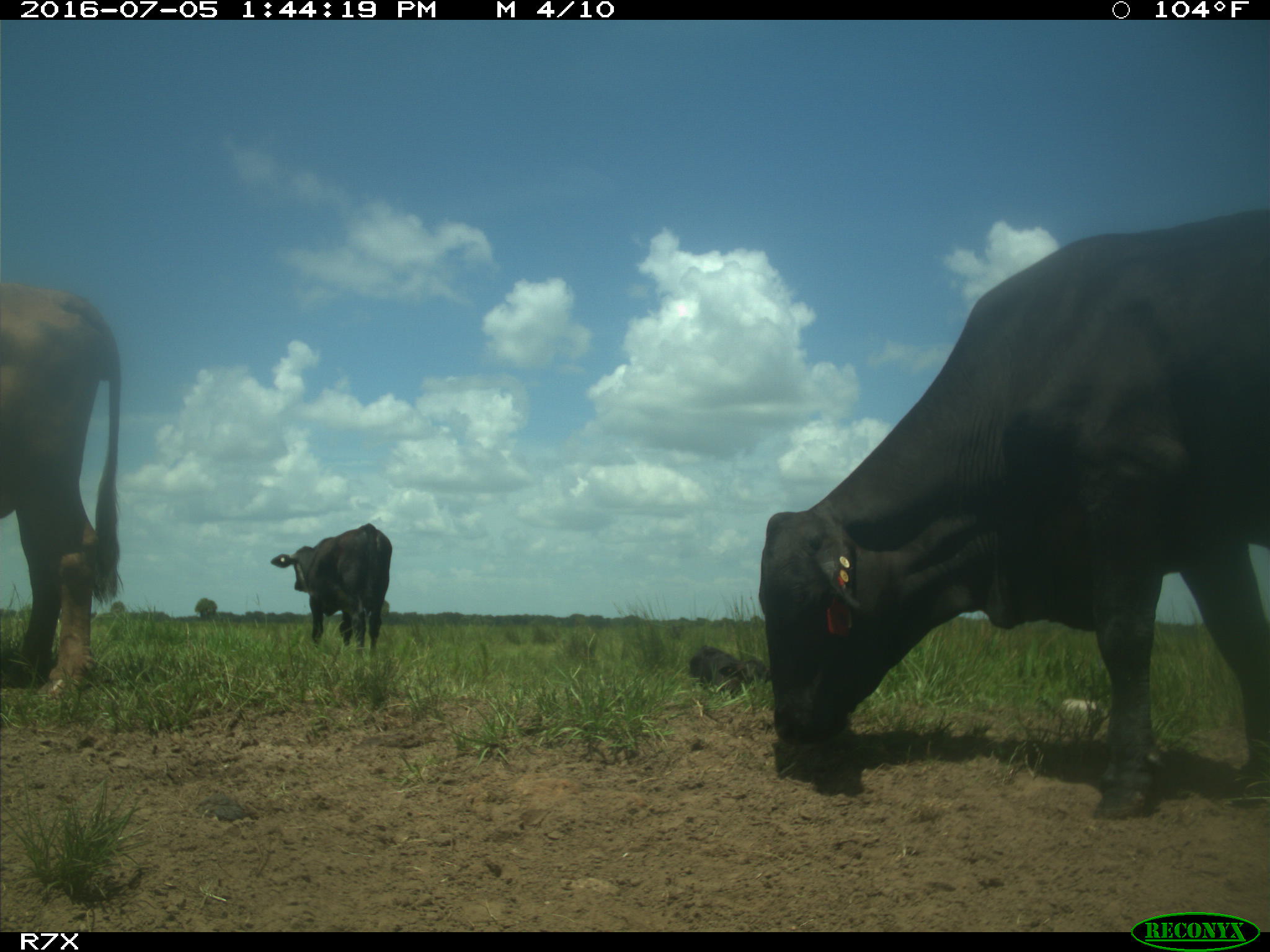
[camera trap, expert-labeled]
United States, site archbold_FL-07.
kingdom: Animalia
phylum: Chordata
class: Mammalia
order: Artiodactyla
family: Bovidae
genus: Bos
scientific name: Bos taurus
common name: domestic cow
Bos taurus (domestic cow).